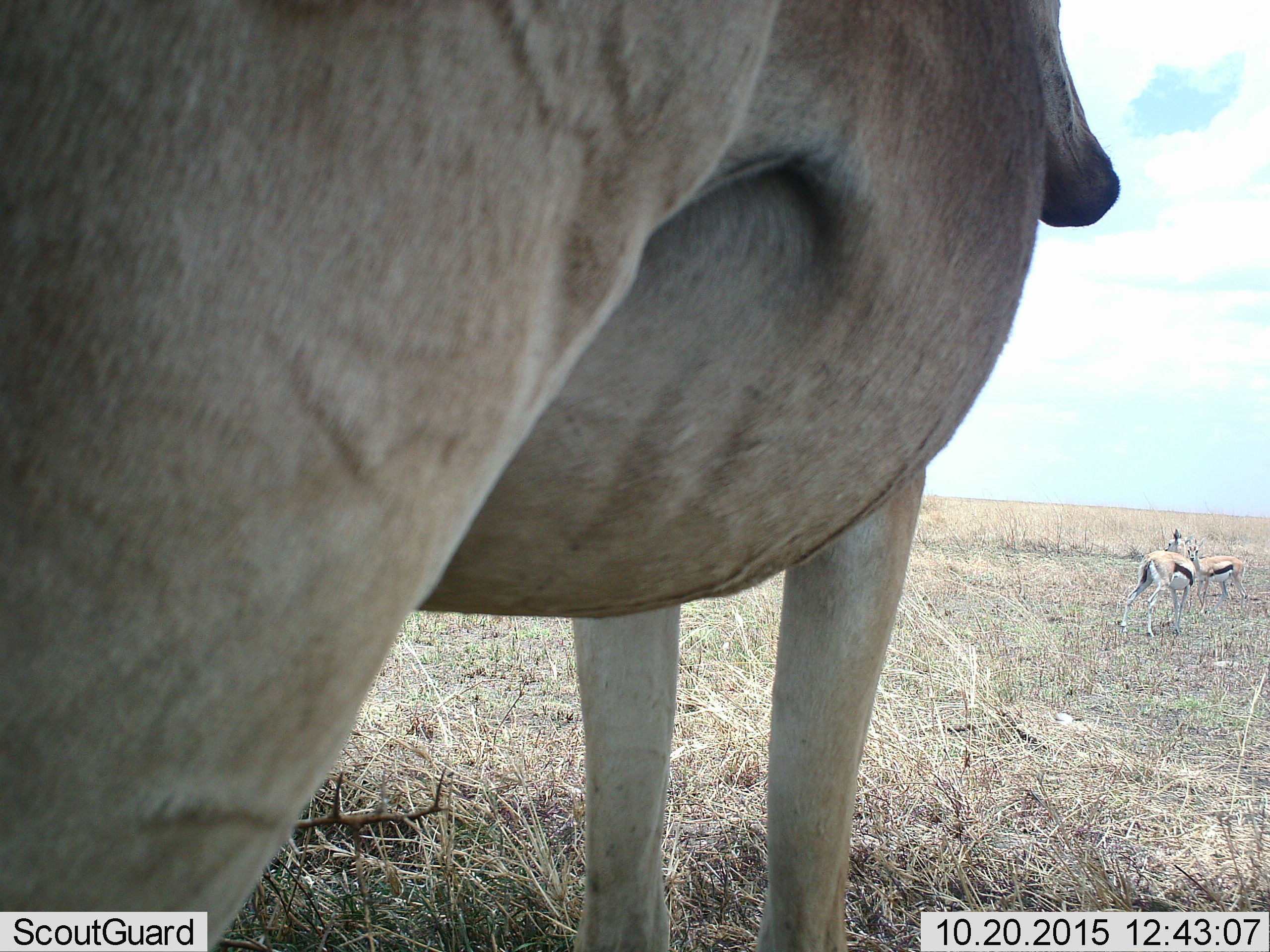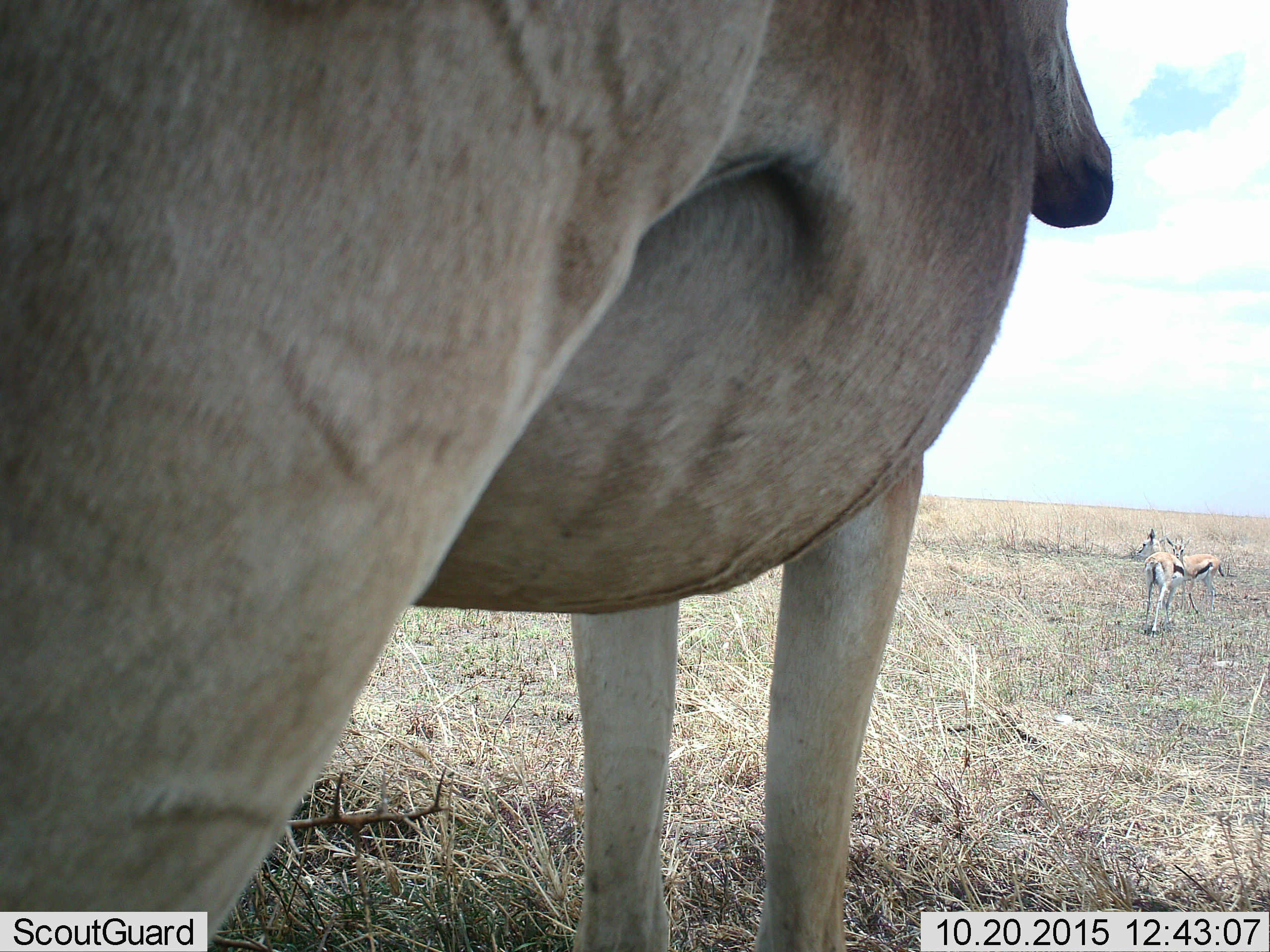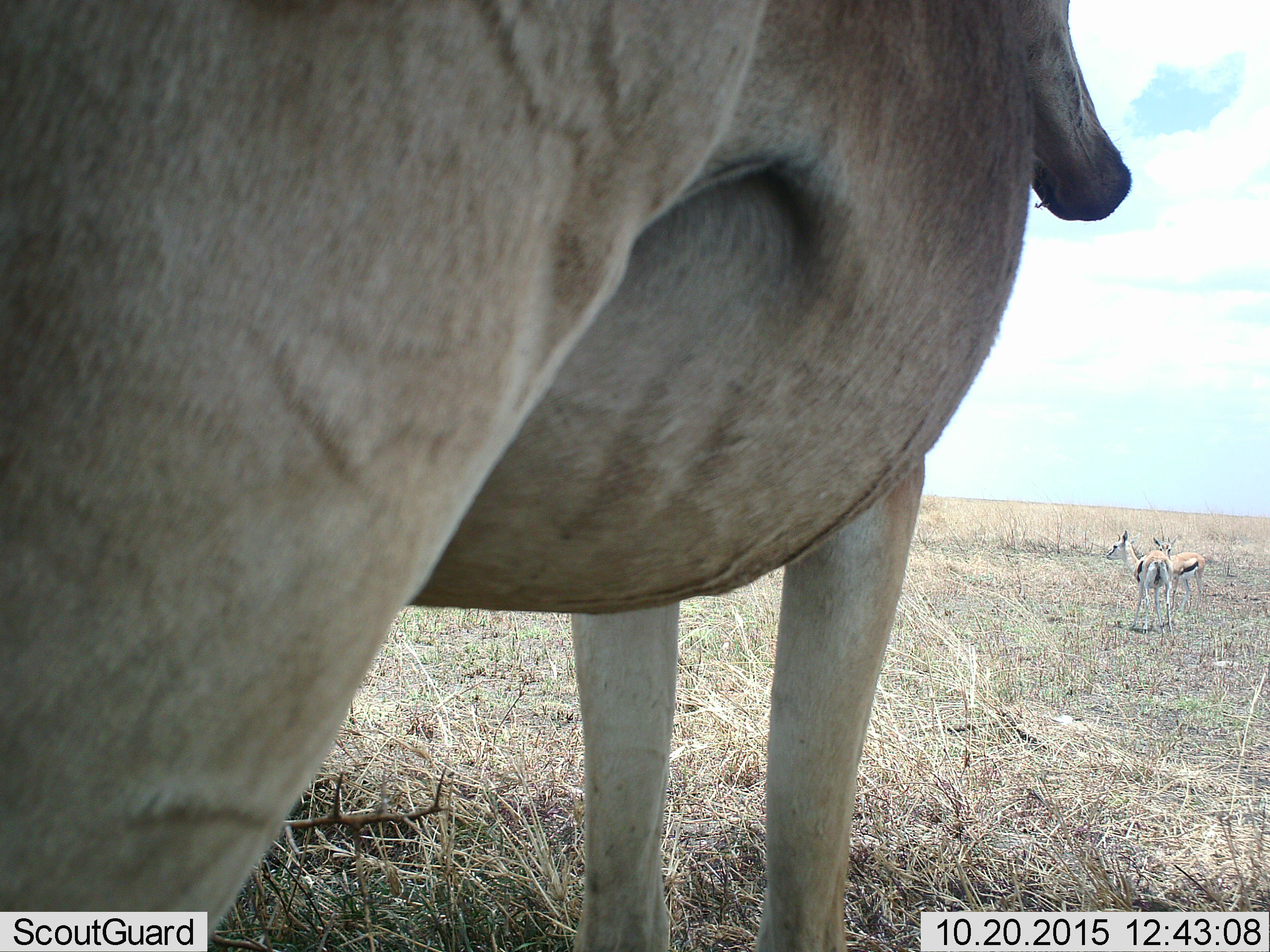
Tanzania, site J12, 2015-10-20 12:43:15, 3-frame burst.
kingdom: Animalia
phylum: Chordata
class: Mammalia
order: Artiodactyla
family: Bovidae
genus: Eudorcas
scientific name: Eudorcas thomsonii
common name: thomson's gazelle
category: gazellethomsons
Gazellethomsons (thomson's gazelle) (Eudorcas thomsonii), count 3. Behavior (volunteer vote fractions): standing 78%, resting 11%, moving 56%, interacting 0%. Young present (vote fraction): 0%. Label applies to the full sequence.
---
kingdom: Animalia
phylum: Chordata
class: Mammalia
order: Artiodactyla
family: Bovidae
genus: Alcelaphus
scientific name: Alcelaphus buselaphus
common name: hartebeest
Hartebeest (Alcelaphus buselaphus), count 1. Behavior (volunteer vote fractions): standing 100%, resting 0%, moving 0%, interacting 0%. Young present (vote fraction): 0%. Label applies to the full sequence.